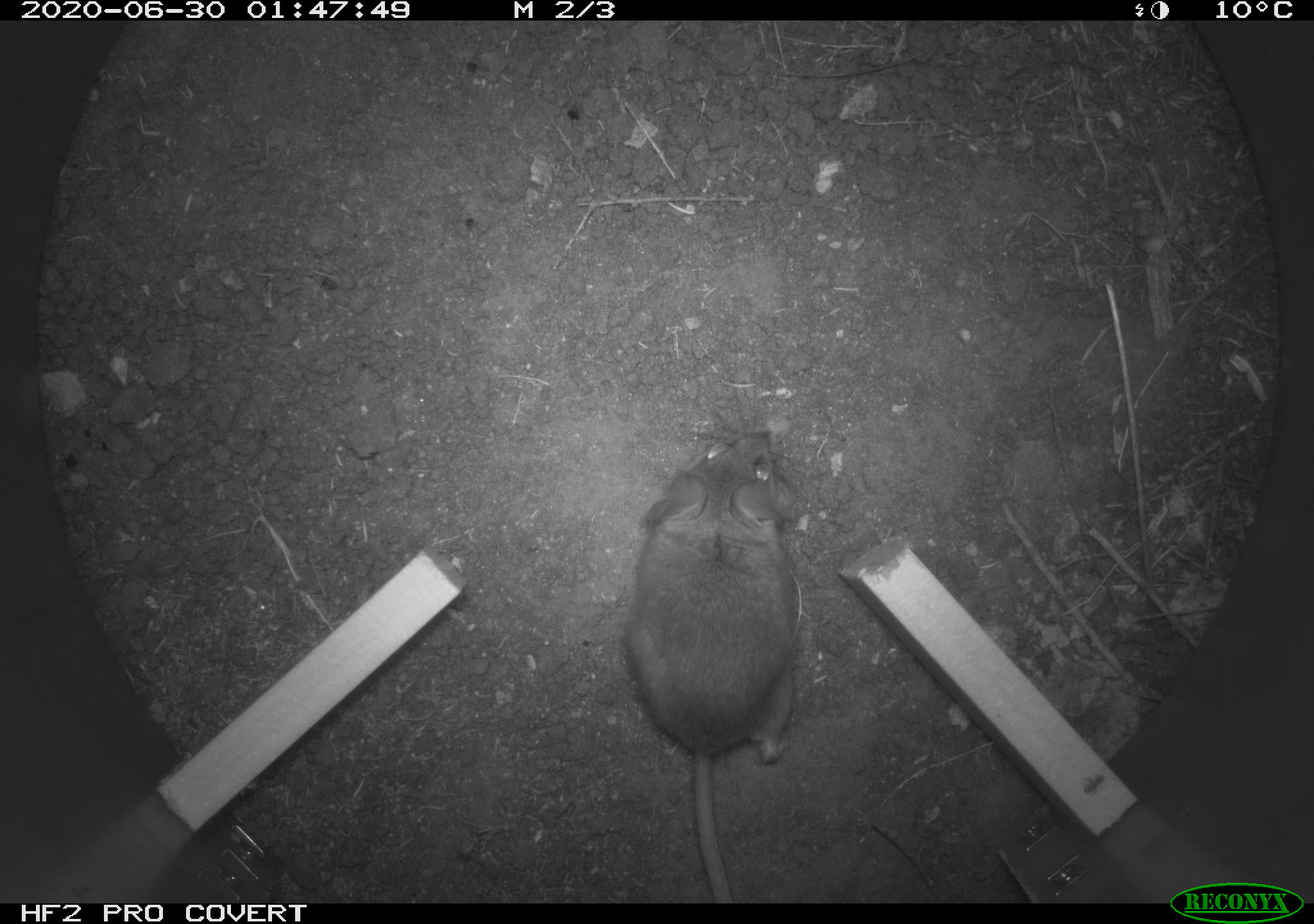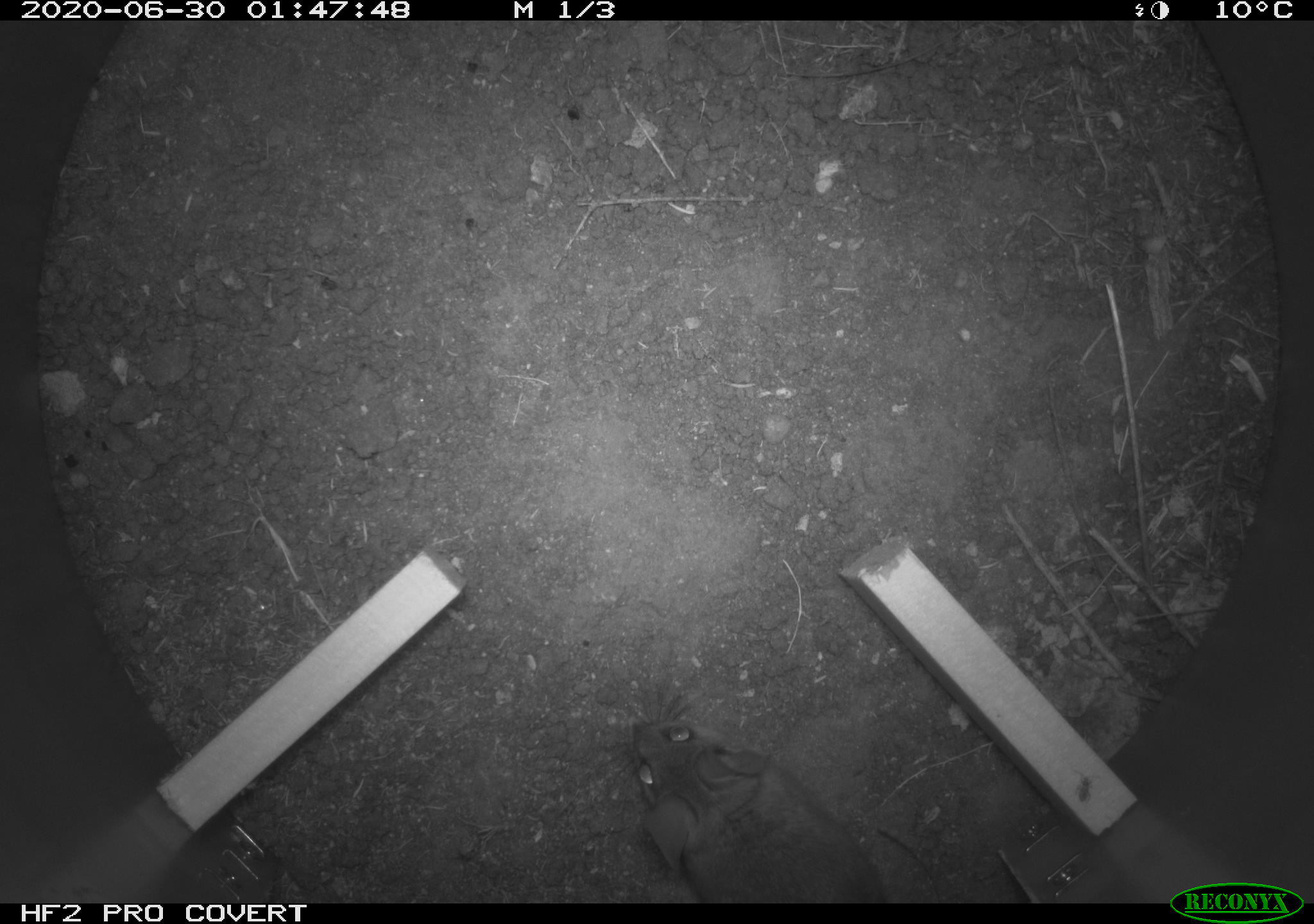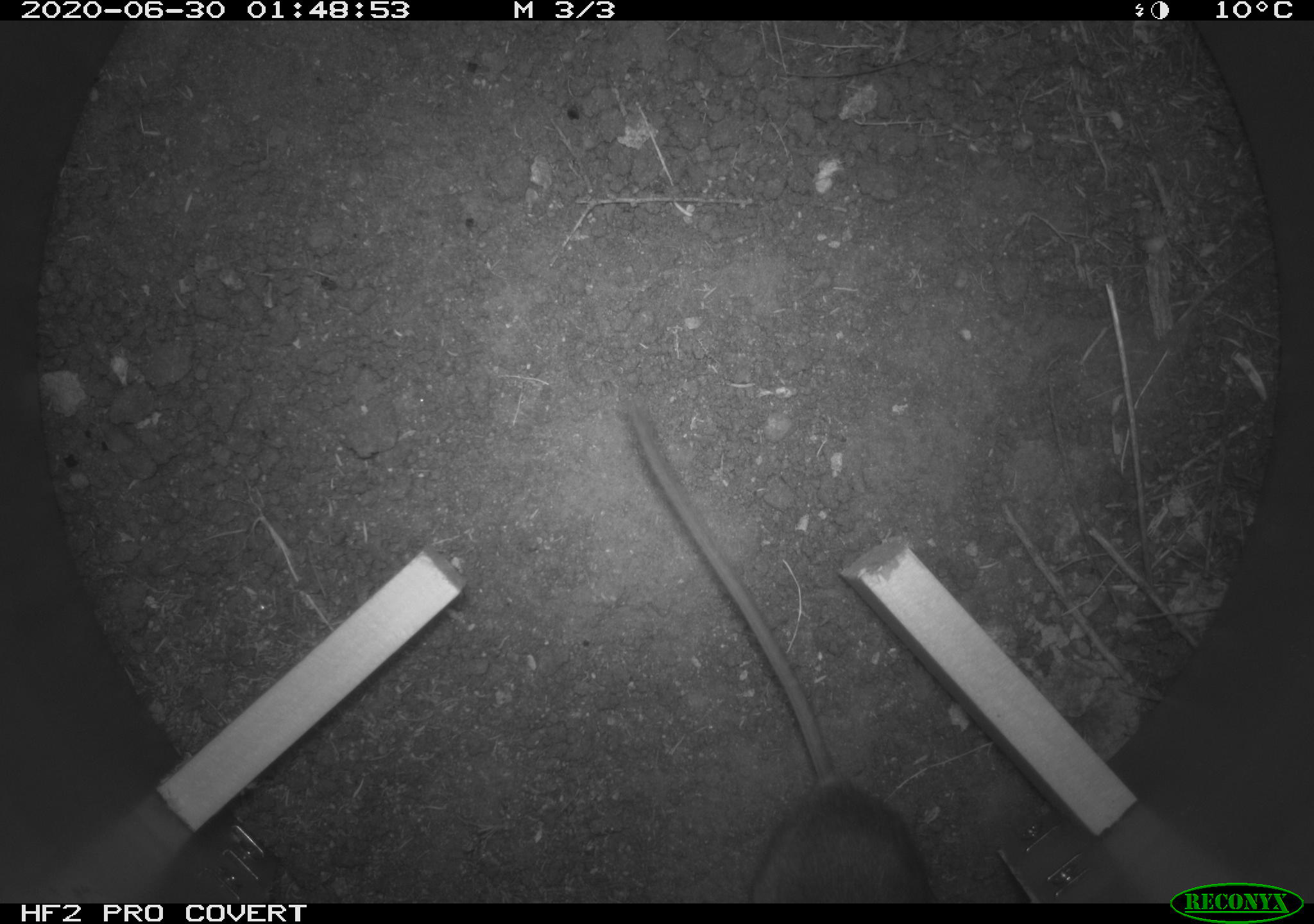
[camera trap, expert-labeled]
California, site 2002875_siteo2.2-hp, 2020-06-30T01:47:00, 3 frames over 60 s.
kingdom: Animalia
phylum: Chordata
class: Mammalia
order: Rodentia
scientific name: Rodentia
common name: rodent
Rodent (Rodentia).